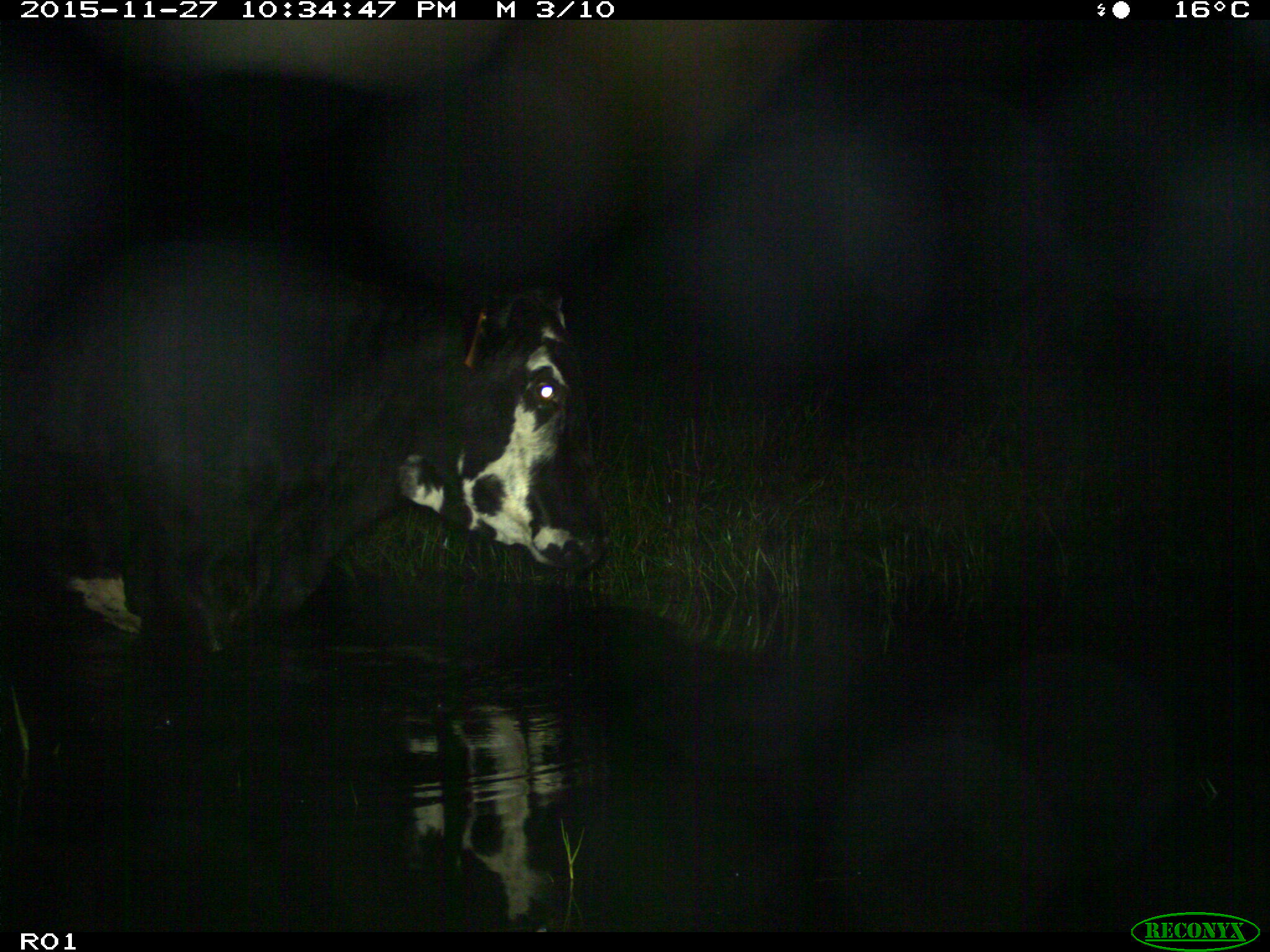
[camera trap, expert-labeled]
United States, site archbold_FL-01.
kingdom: Animalia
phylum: Chordata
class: Mammalia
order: Artiodactyla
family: Bovidae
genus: Bos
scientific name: Bos taurus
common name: domestic cow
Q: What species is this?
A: Bos taurus (domestic cow).